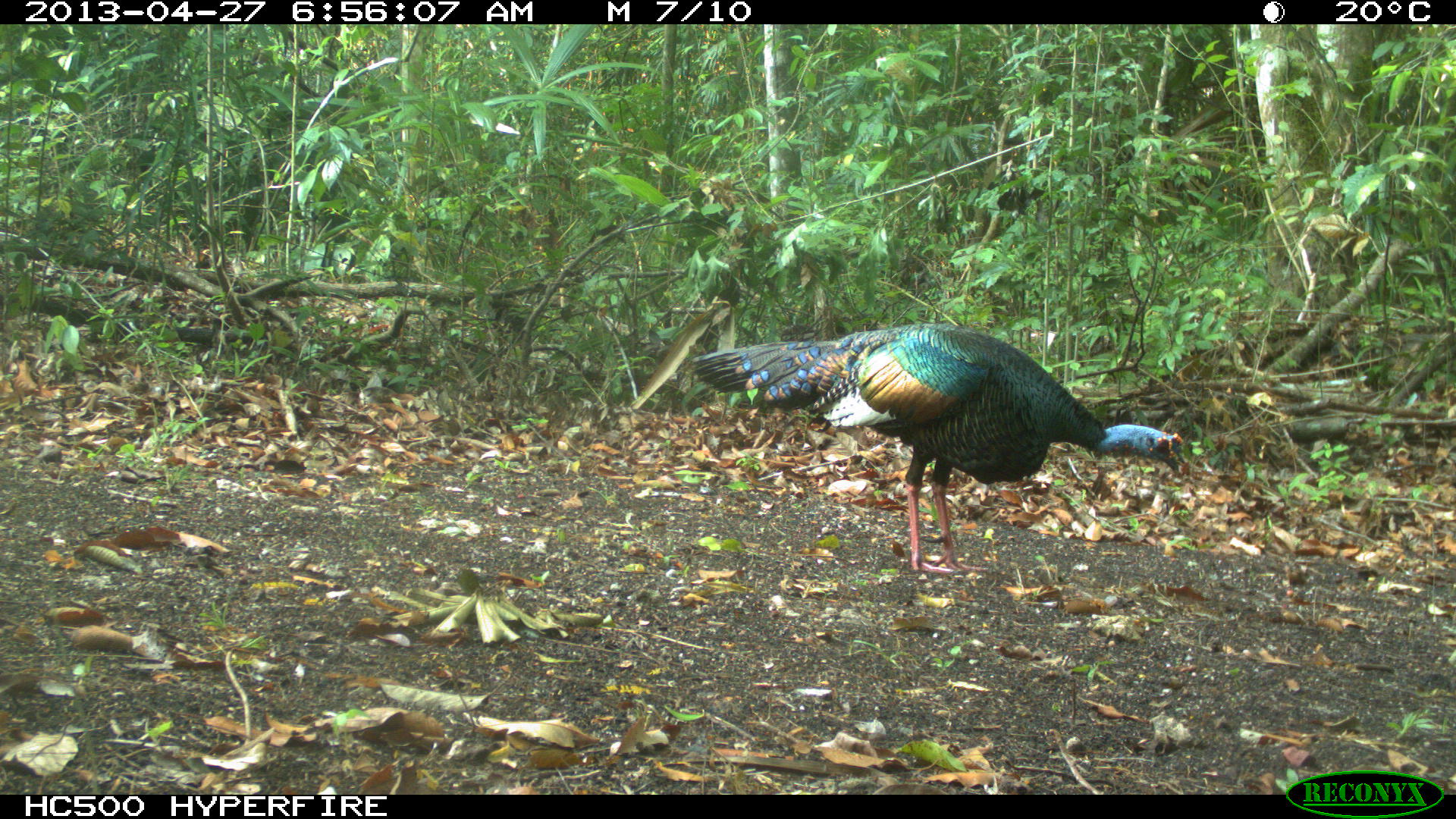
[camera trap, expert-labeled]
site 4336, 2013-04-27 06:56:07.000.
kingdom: Animalia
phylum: Chordata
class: Aves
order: Galliformes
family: Phasianidae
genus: Meleagris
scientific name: Meleagris ocellata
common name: ocellated turkey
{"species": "Meleagris ocellata (ocellated turkey)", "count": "1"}